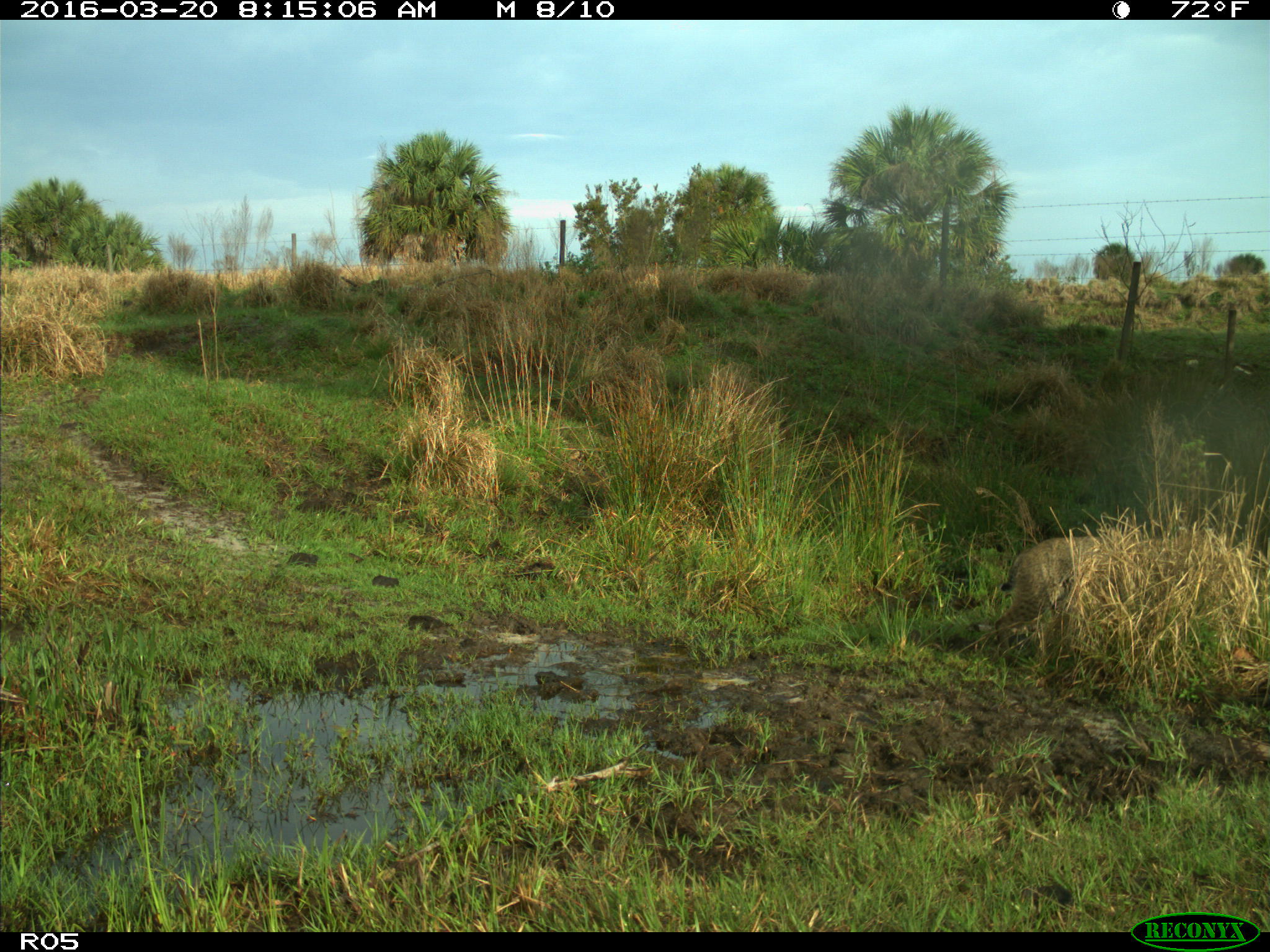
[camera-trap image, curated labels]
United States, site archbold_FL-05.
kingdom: Animalia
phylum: Chordata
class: Mammalia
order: Carnivora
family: Felidae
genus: Lynx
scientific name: Lynx rufus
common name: bobcat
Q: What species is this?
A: Lynx rufus (bobcat).